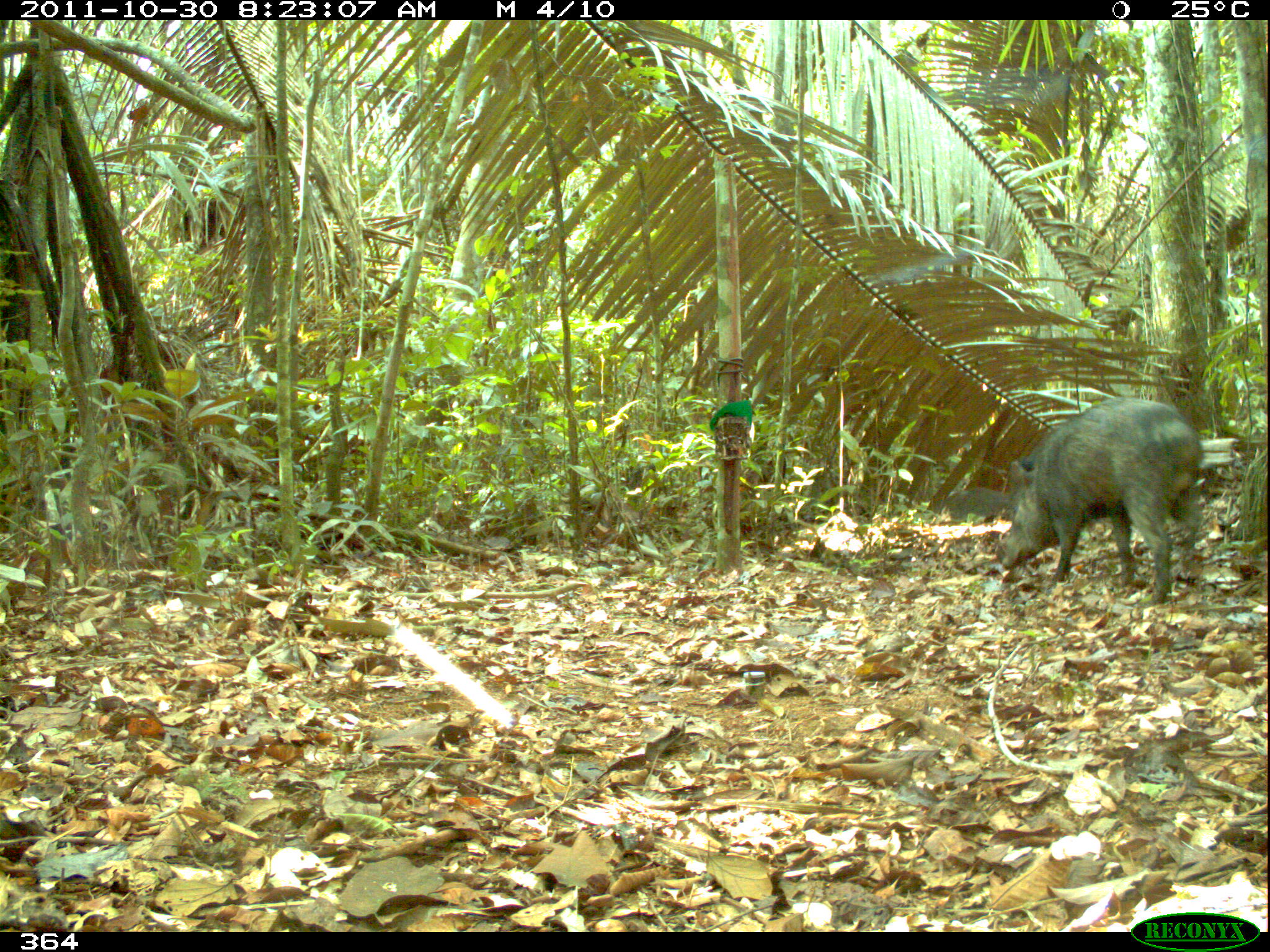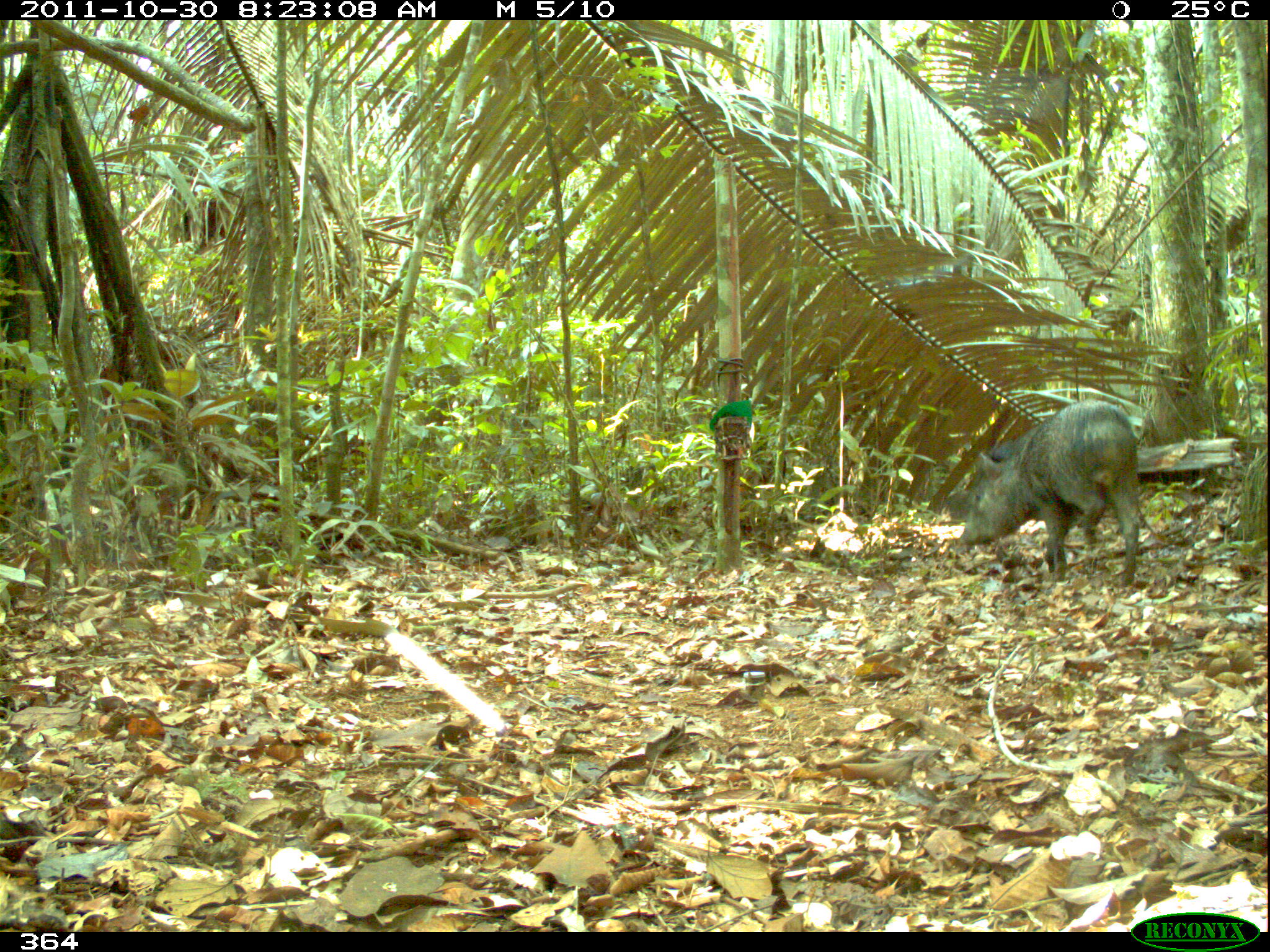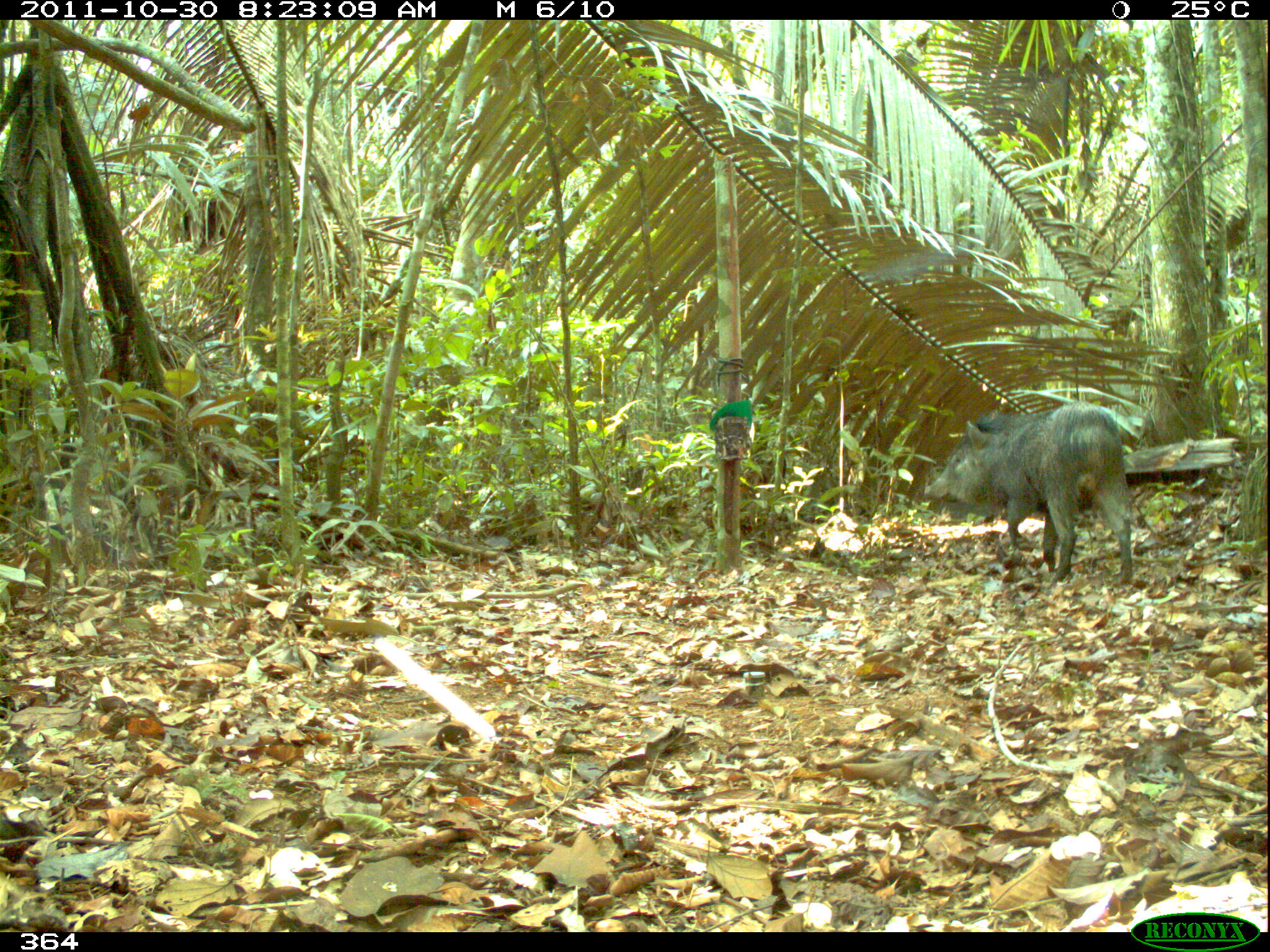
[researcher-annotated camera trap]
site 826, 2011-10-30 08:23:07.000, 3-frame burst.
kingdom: Animalia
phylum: Chordata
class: Mammalia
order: Artiodactyla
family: Tayassuidae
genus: Pecari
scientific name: Pecari tajacu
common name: collared peccary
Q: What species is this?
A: Pecari tajacu (collared peccary).